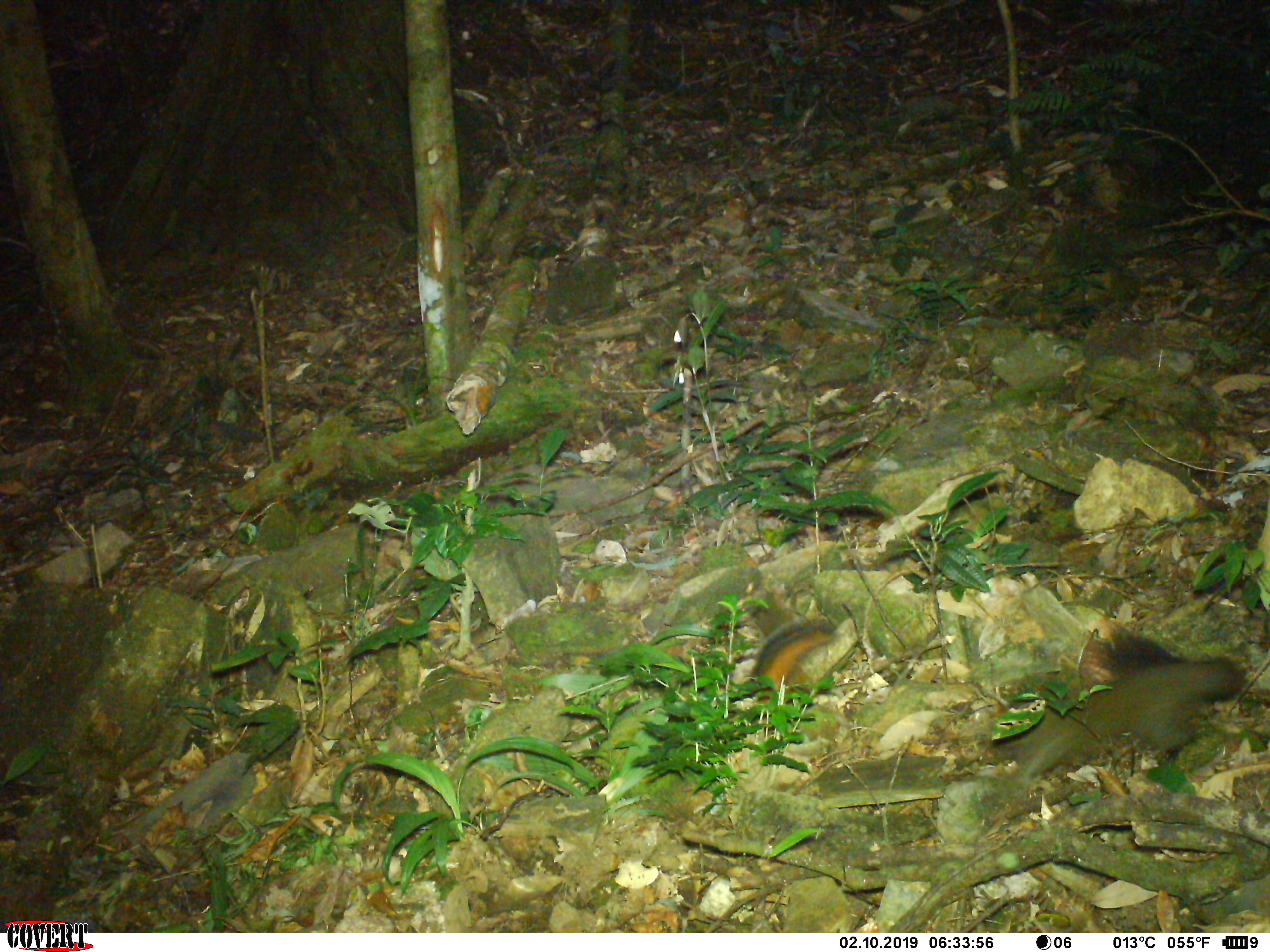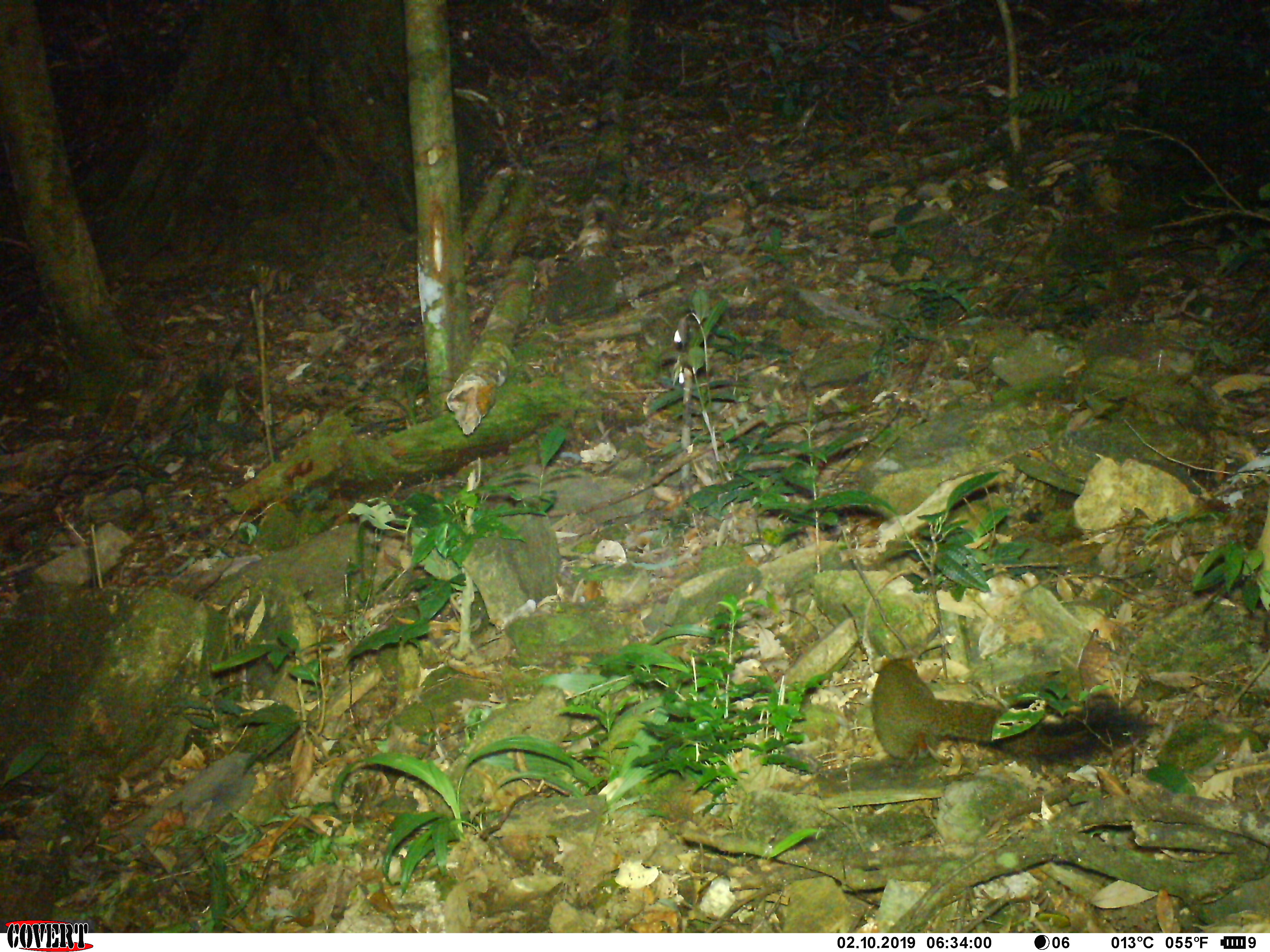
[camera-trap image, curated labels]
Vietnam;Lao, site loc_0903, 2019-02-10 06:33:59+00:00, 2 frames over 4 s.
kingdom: Animalia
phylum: Chordata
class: Mammalia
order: Rodentia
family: Sciuridae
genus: Sciurus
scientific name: Sciurus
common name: squirrel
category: unidentified squirrel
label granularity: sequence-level